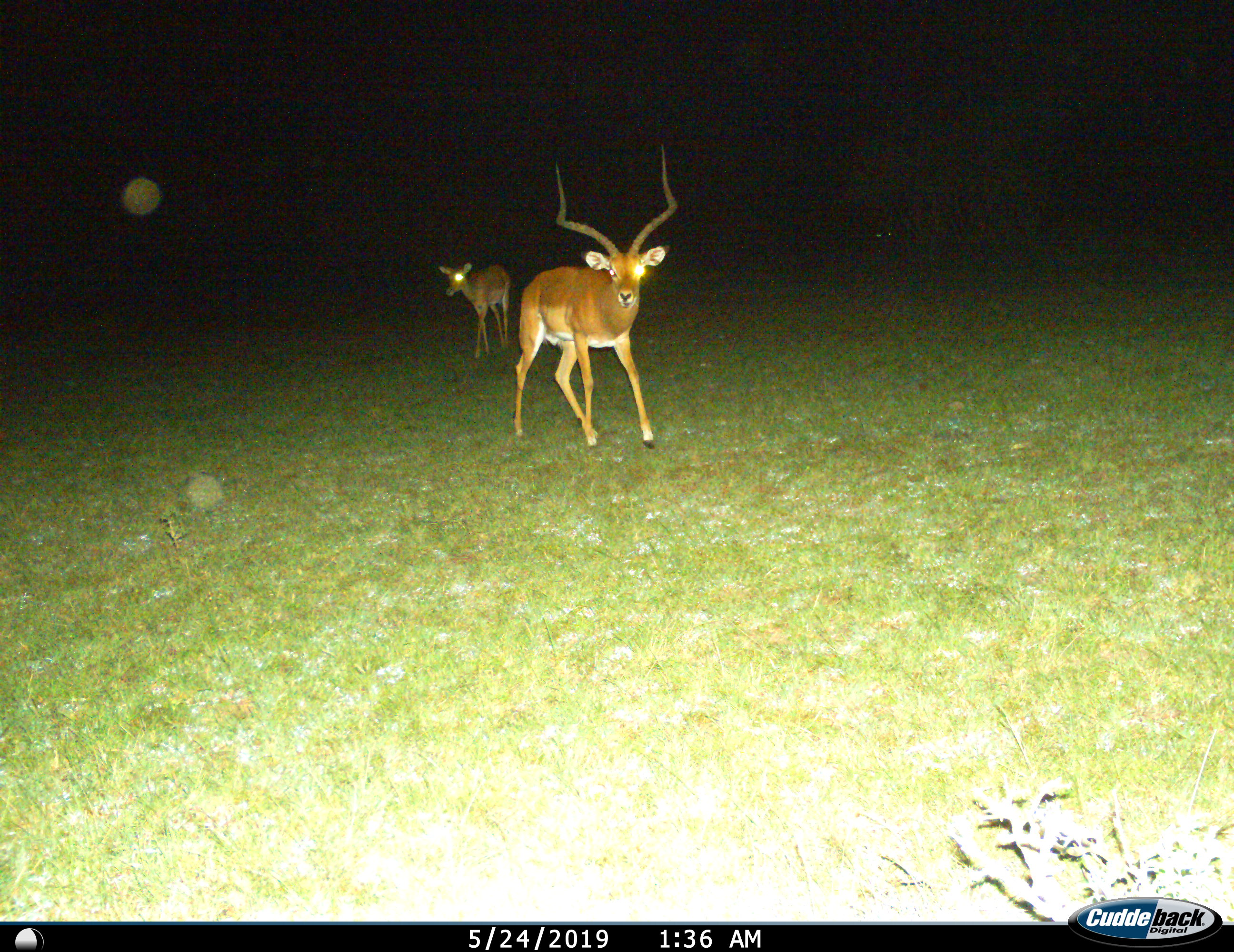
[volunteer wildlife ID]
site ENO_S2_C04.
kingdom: Animalia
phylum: Chordata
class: Mammalia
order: Artiodactyla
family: Bovidae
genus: Aepyceros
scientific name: Aepyceros melampus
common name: impala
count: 2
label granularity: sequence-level